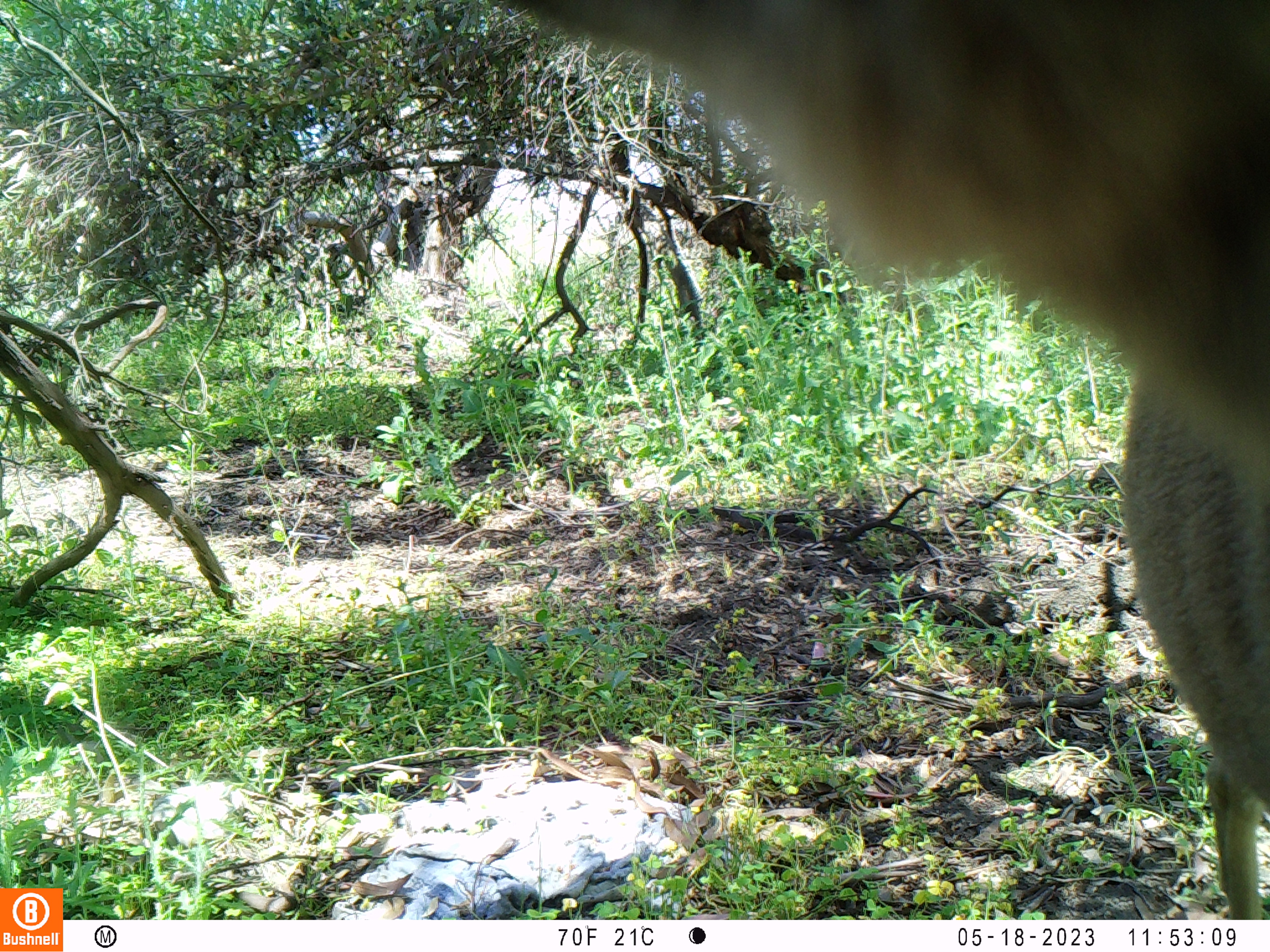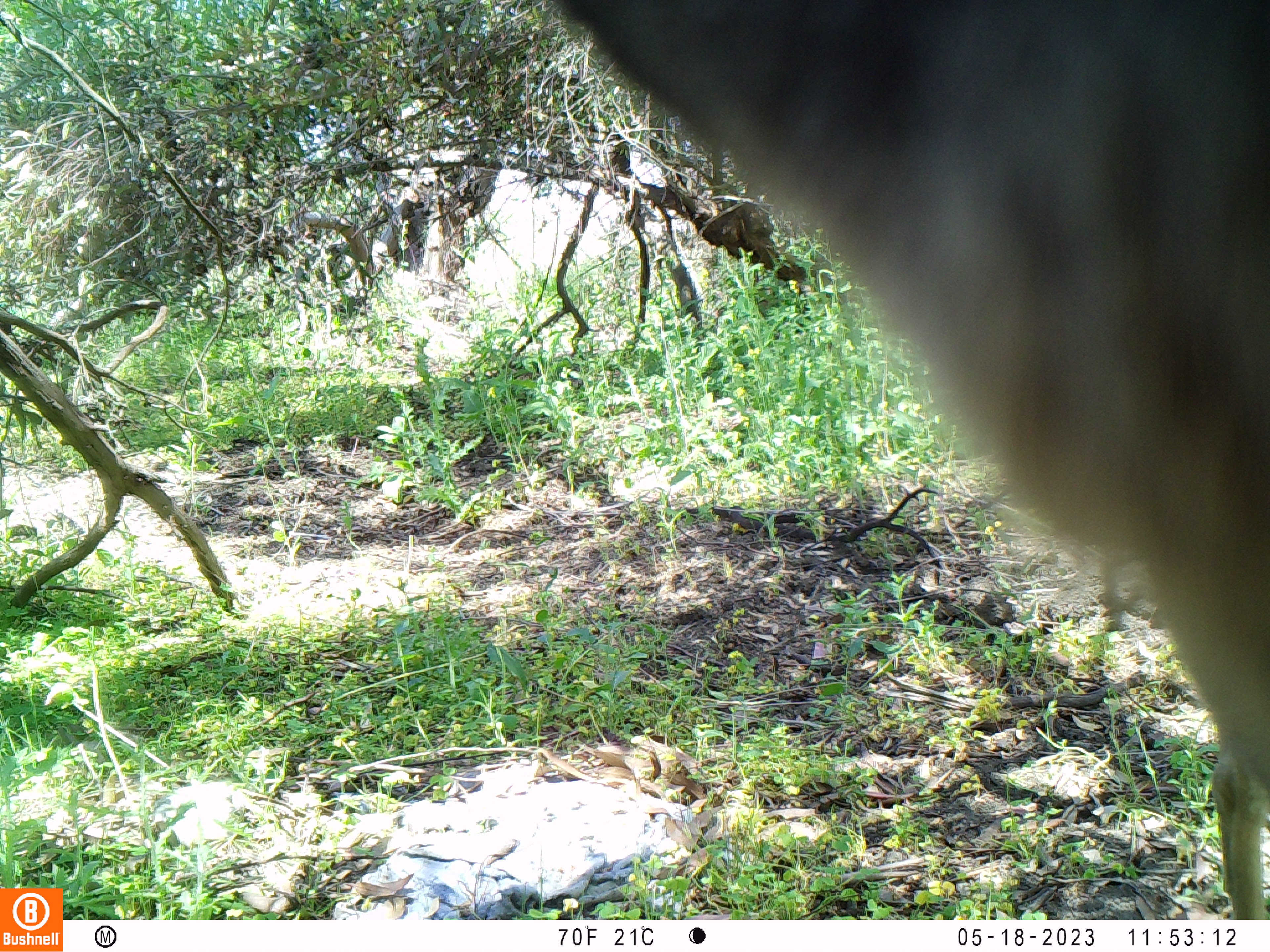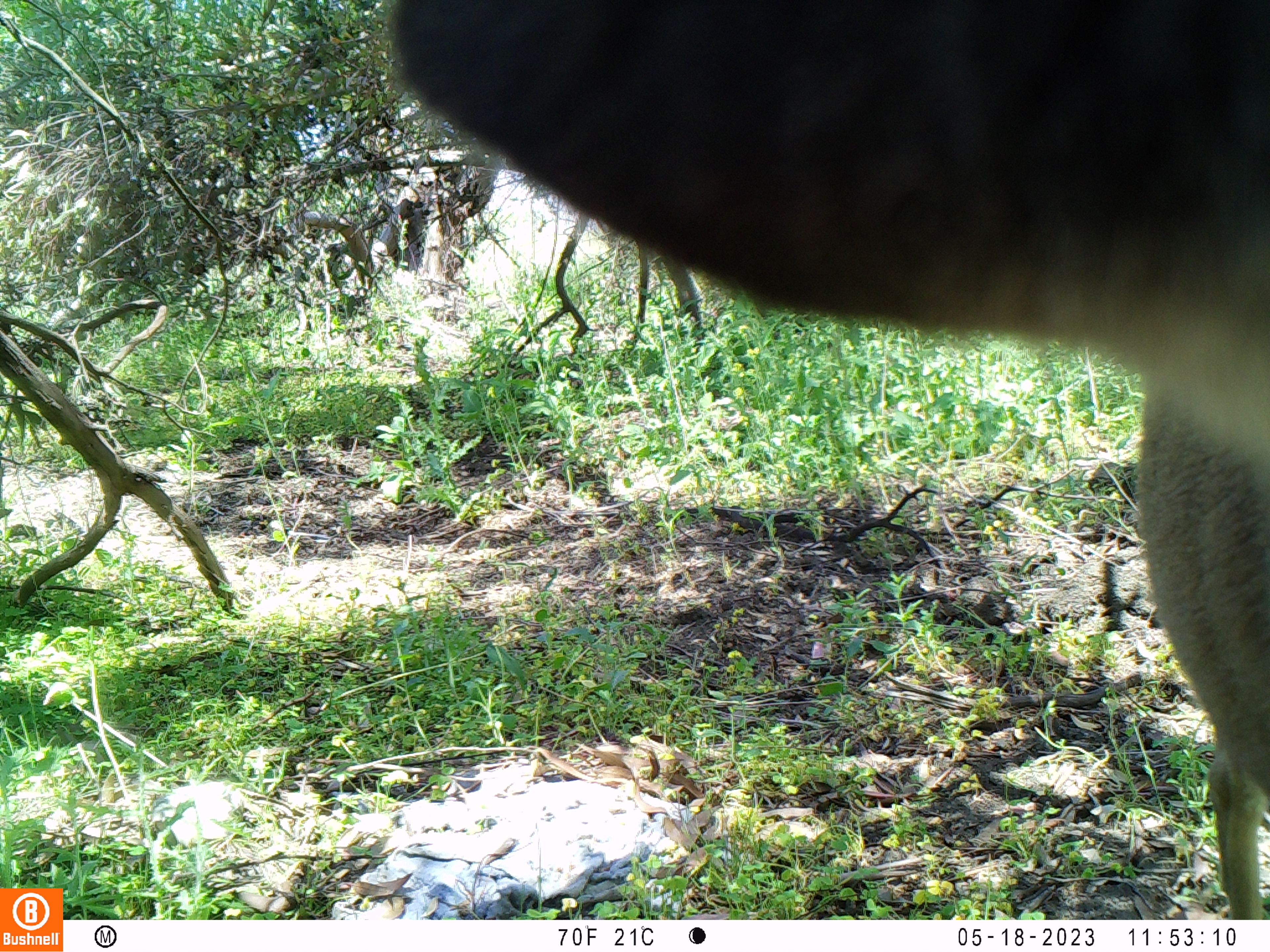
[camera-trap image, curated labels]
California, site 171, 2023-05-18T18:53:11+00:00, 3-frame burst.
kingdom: Animalia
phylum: Chordata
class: Mammalia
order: Artiodactyla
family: Cervidae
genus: Odocoileus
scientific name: Odocoileus hemionus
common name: mule deer